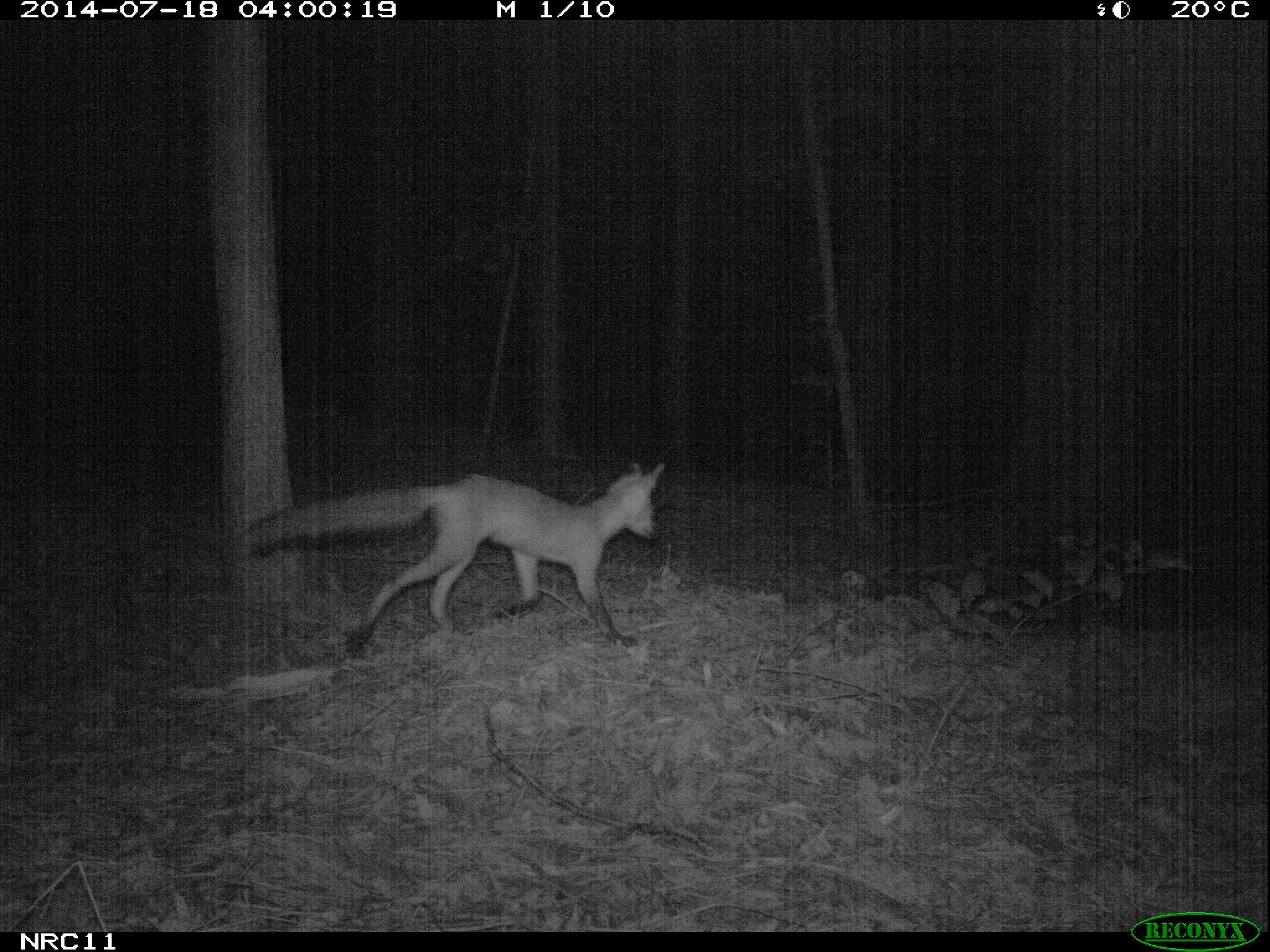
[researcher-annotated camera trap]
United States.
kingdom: Animalia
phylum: Chordata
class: Mammalia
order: Carnivora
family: Canidae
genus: Vulpes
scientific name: Vulpes vulpes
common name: red fox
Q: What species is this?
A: Red Fox (Vulpes vulpes).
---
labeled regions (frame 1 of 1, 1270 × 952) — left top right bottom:
Red Fox: 229 456 678 653